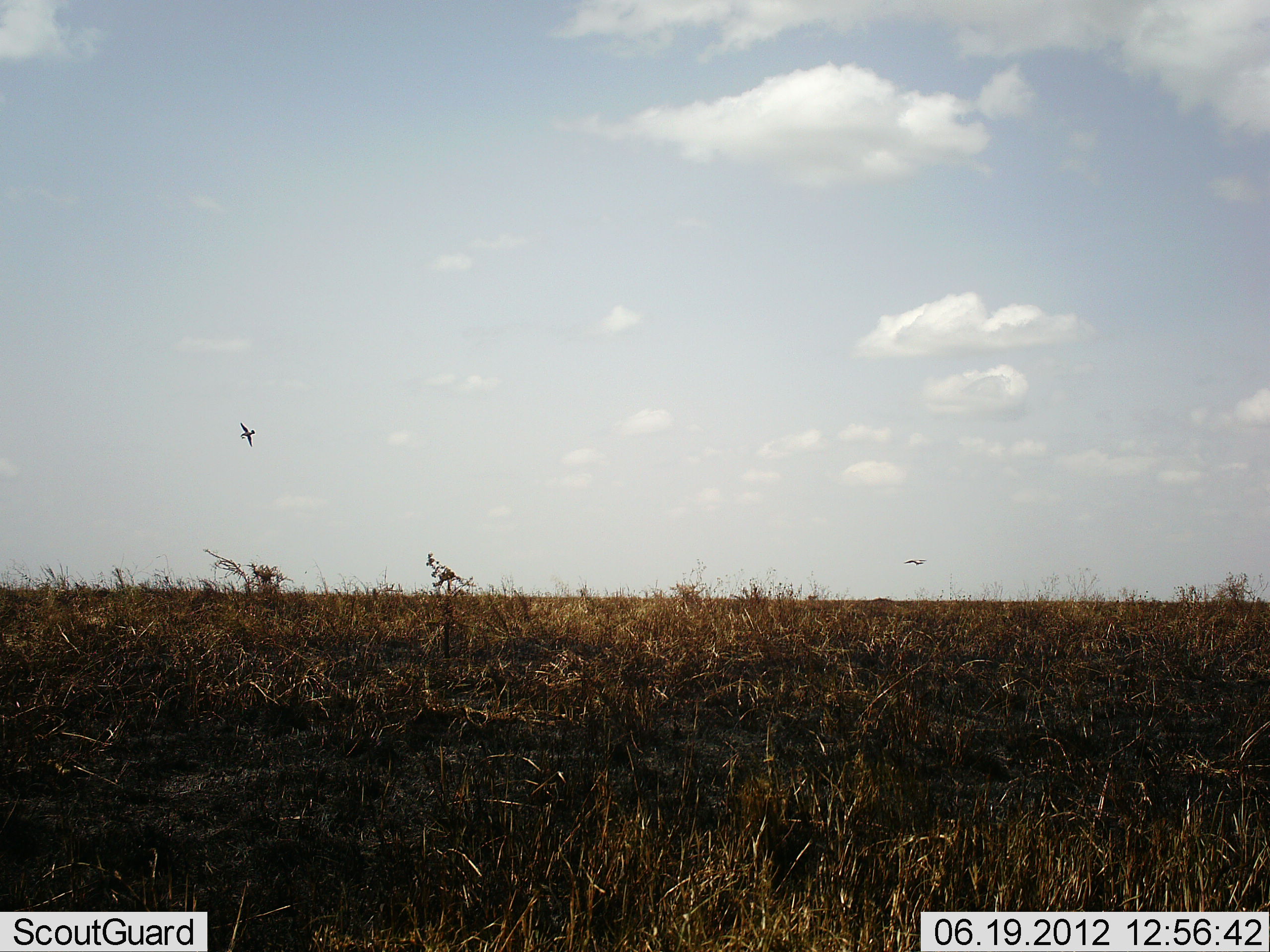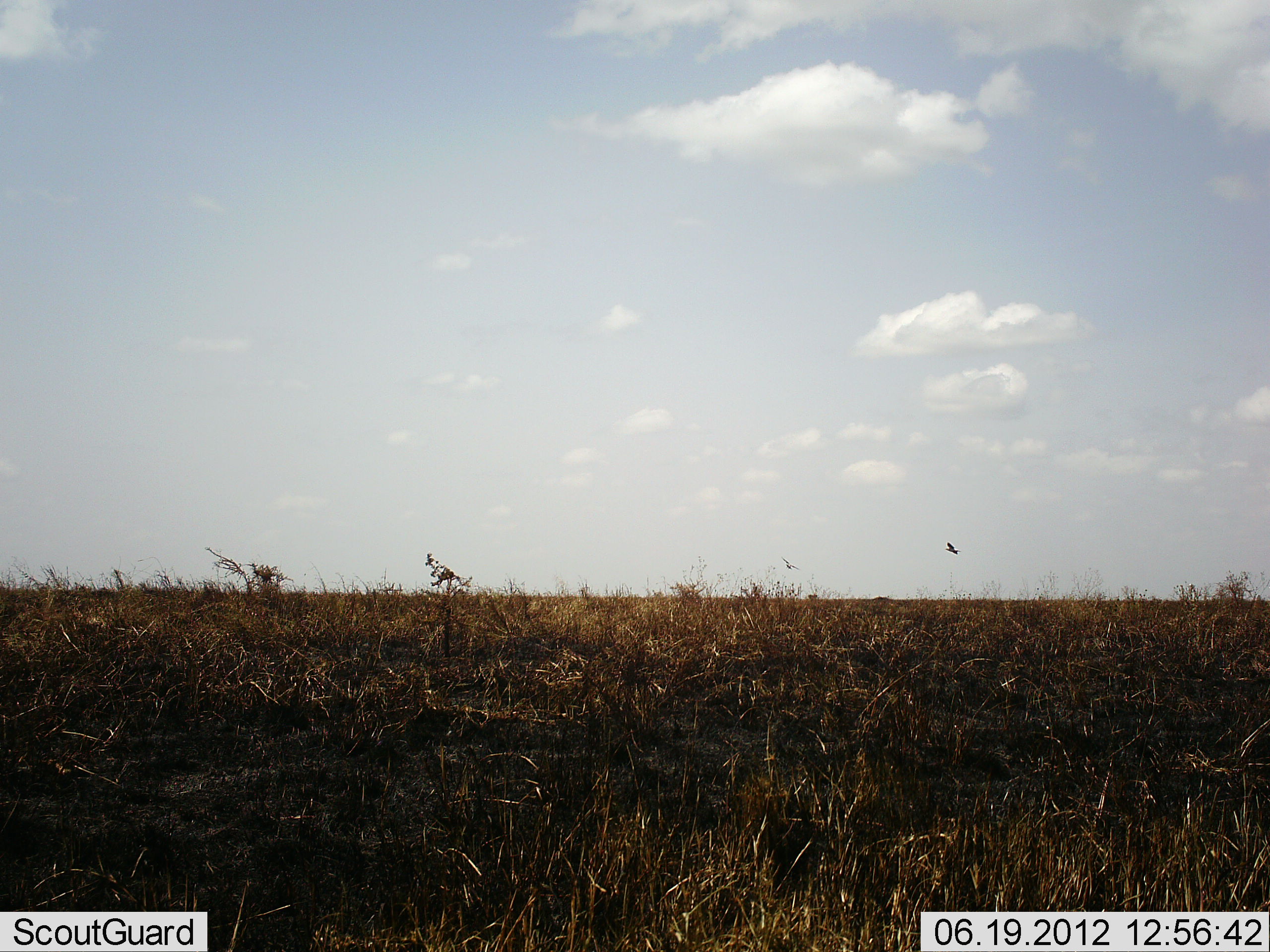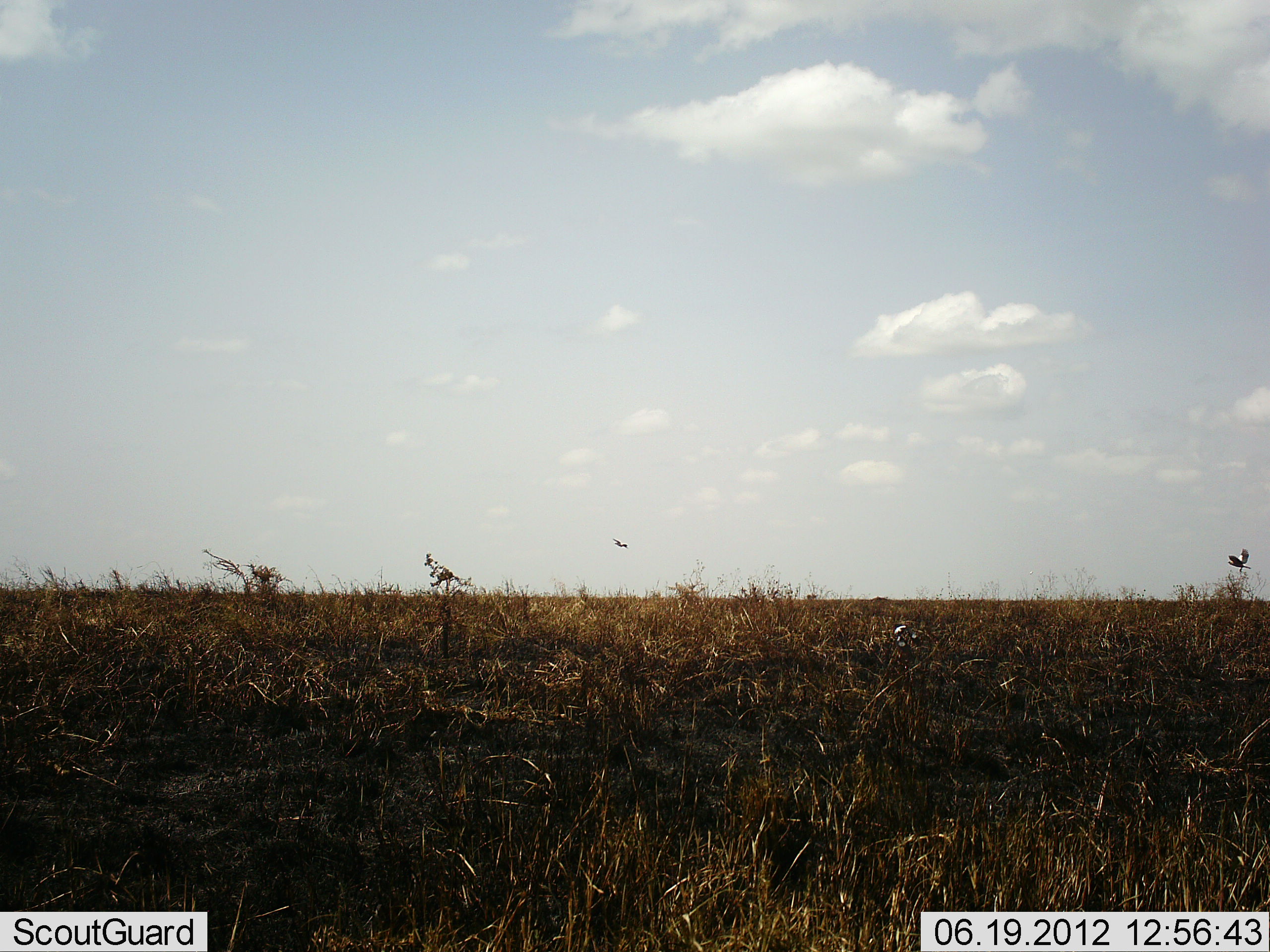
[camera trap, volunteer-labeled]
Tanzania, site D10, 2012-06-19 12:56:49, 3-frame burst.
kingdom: Animalia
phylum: Chordata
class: Aves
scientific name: Aves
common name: bird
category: otherbird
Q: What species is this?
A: Otherbird (bird) (Aves).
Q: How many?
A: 2.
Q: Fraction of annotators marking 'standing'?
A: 0%.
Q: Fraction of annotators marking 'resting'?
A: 0%.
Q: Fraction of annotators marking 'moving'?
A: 100%.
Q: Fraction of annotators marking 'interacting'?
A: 0%.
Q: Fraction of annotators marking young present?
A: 0%.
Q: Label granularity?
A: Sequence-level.